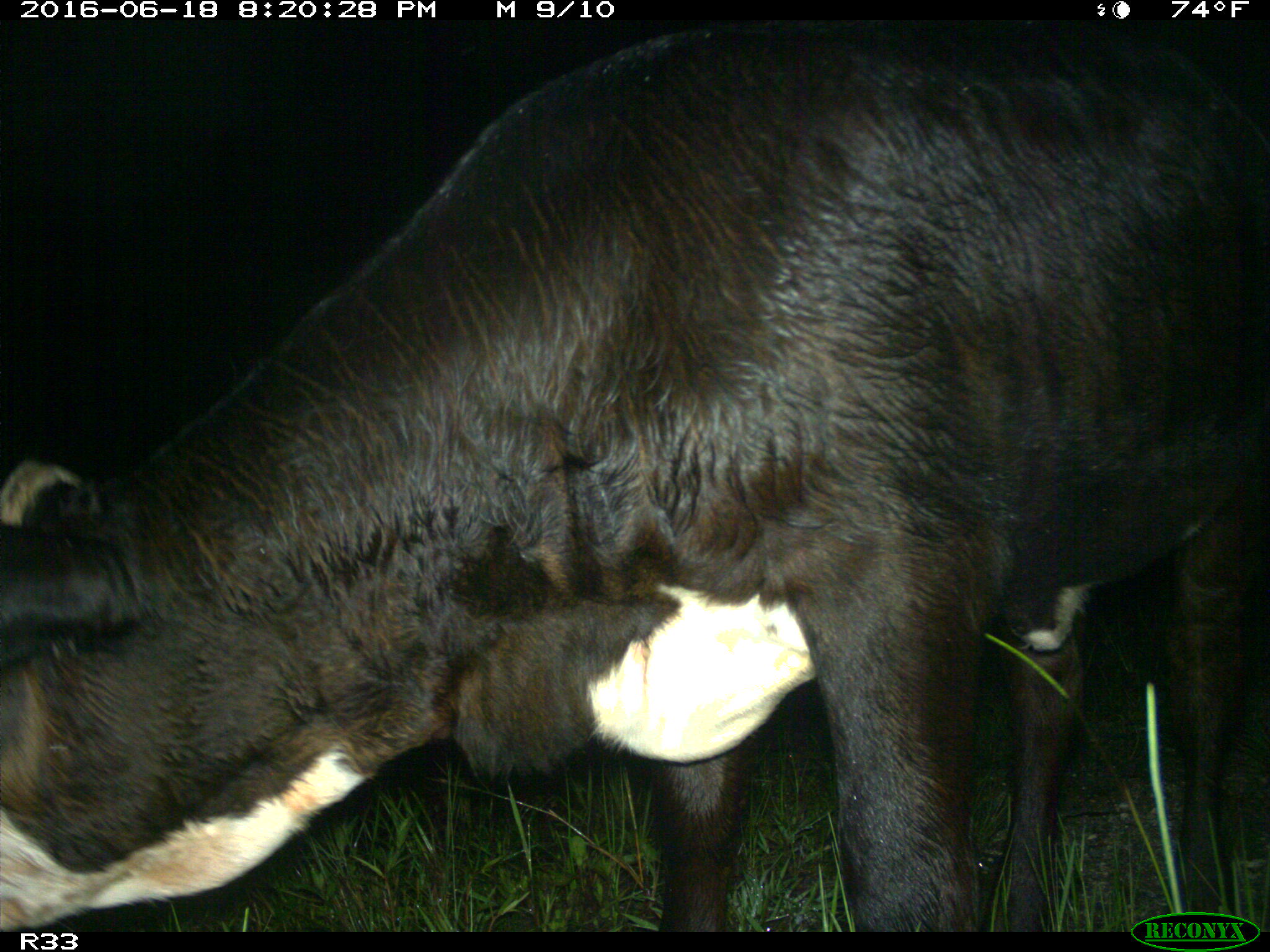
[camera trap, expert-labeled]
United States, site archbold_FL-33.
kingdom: Animalia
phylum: Chordata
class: Mammalia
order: Artiodactyla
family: Bovidae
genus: Bos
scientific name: Bos taurus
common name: domestic cow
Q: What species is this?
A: Bos taurus (domestic cow).